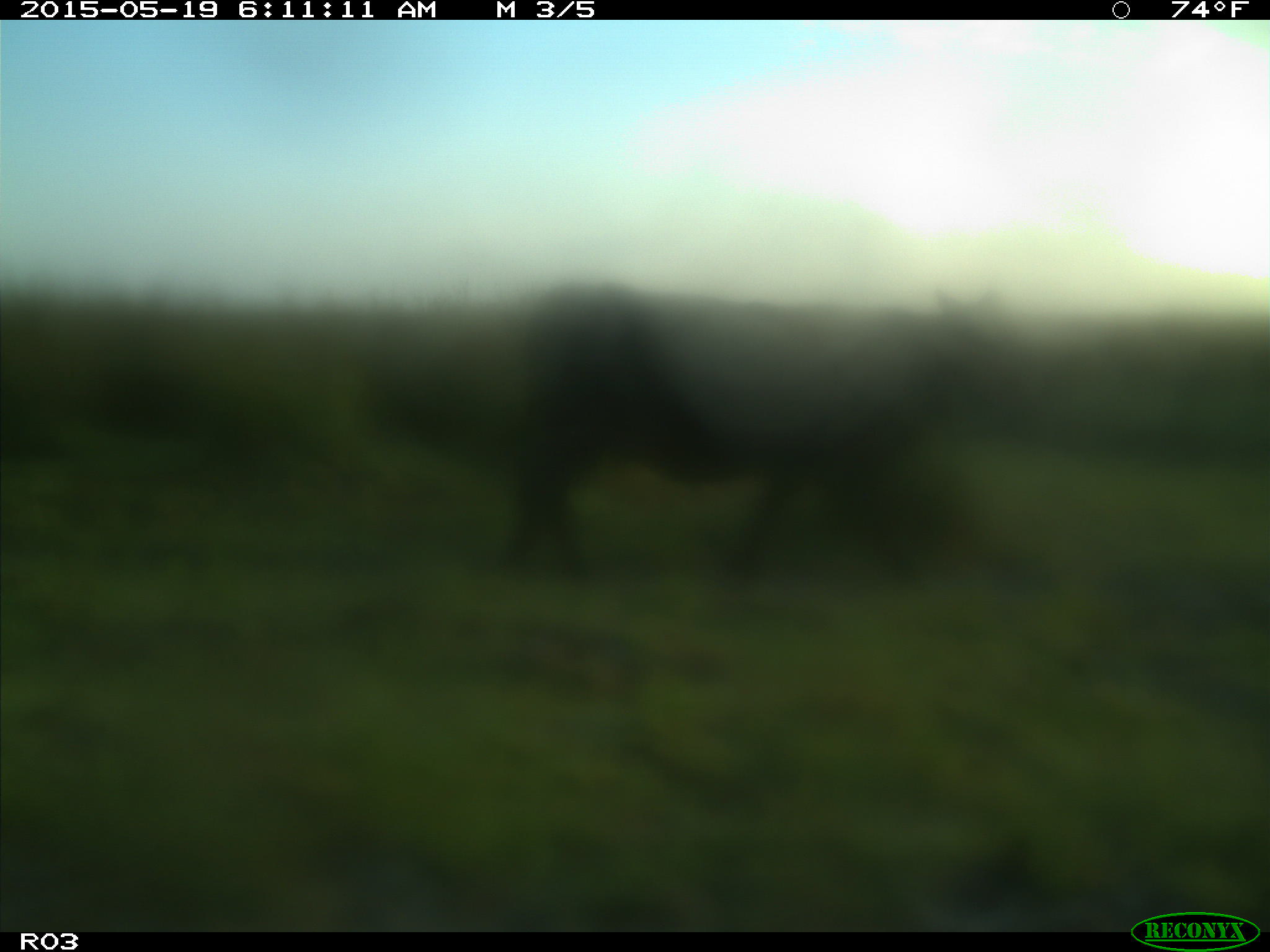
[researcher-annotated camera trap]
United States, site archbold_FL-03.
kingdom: Animalia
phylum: Chordata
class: Mammalia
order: Artiodactyla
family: Bovidae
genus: Bos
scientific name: Bos taurus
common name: domestic cow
Bos taurus (domestic cow).